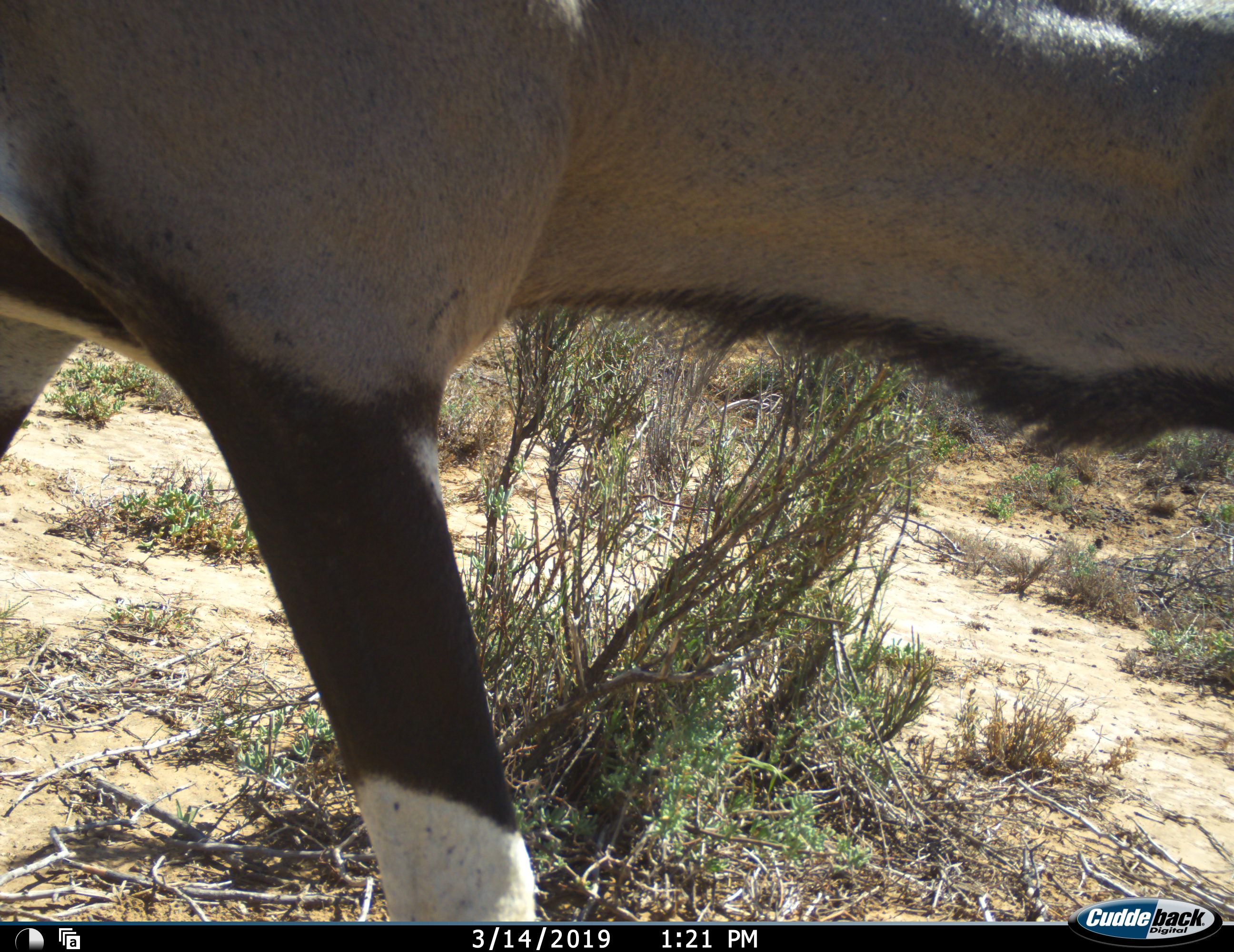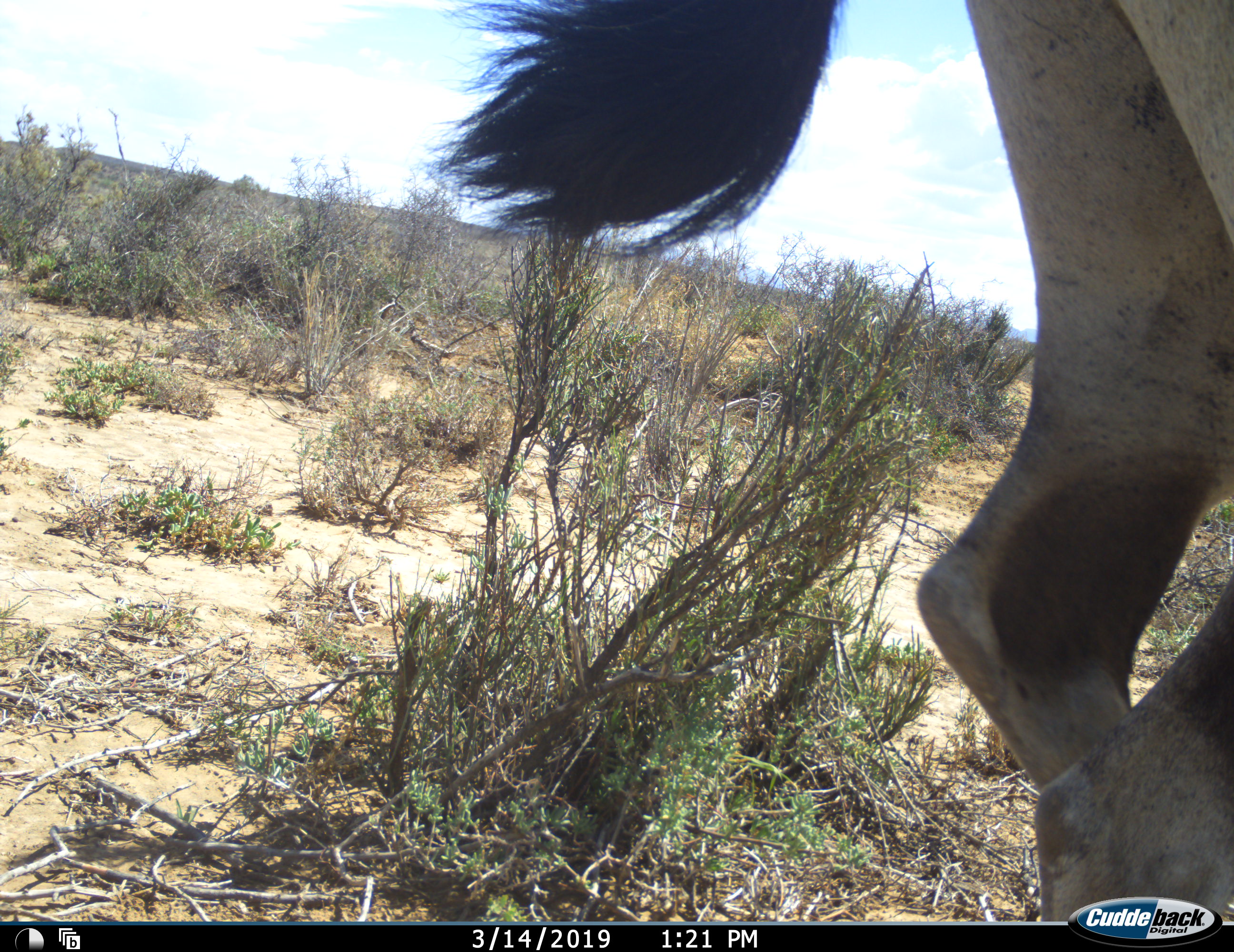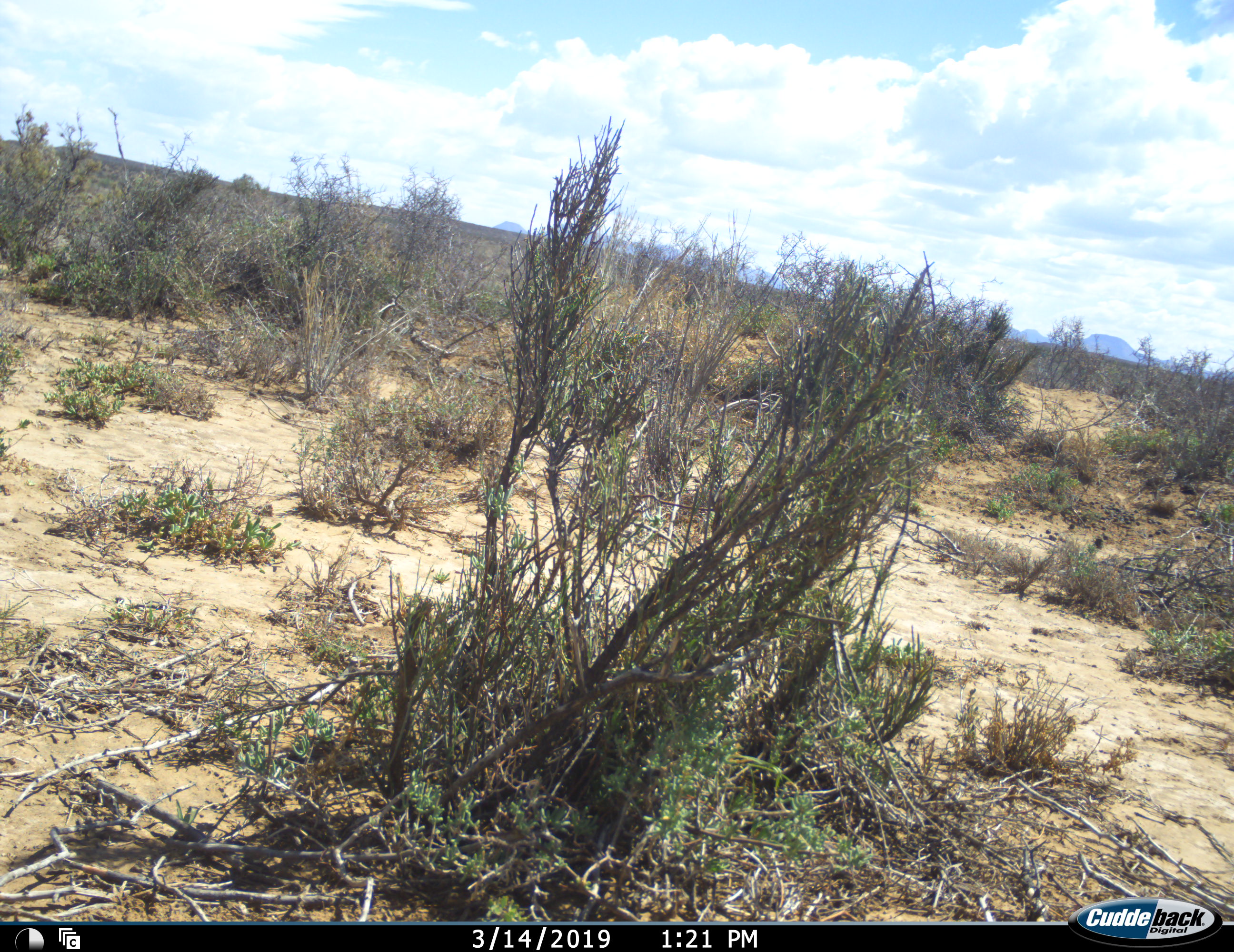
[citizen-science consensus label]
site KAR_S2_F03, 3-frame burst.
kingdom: Animalia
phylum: Chordata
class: Mammalia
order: Artiodactyla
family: Bovidae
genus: Oryx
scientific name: Oryx gazella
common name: gemsbok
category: oryx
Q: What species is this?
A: Oryx (gemsbok) (Oryx gazella).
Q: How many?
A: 1.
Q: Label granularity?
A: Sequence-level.